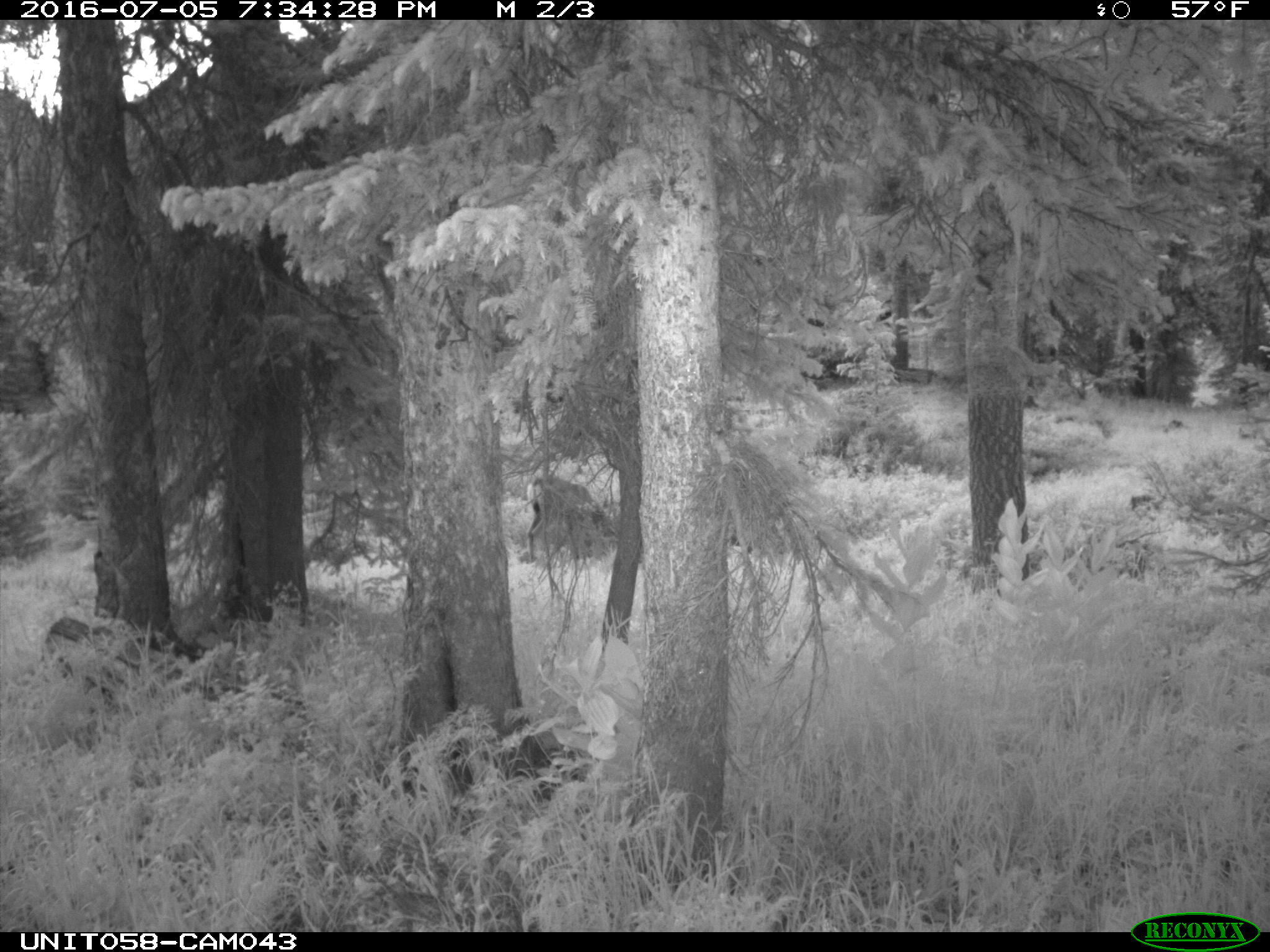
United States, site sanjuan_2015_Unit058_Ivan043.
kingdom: Animalia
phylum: Chordata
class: Mammalia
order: Artiodactyla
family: Cervidae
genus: Odocoileus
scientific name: Odocoileus hemionus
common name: mule deer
Odocoileus hemionus (mule deer).